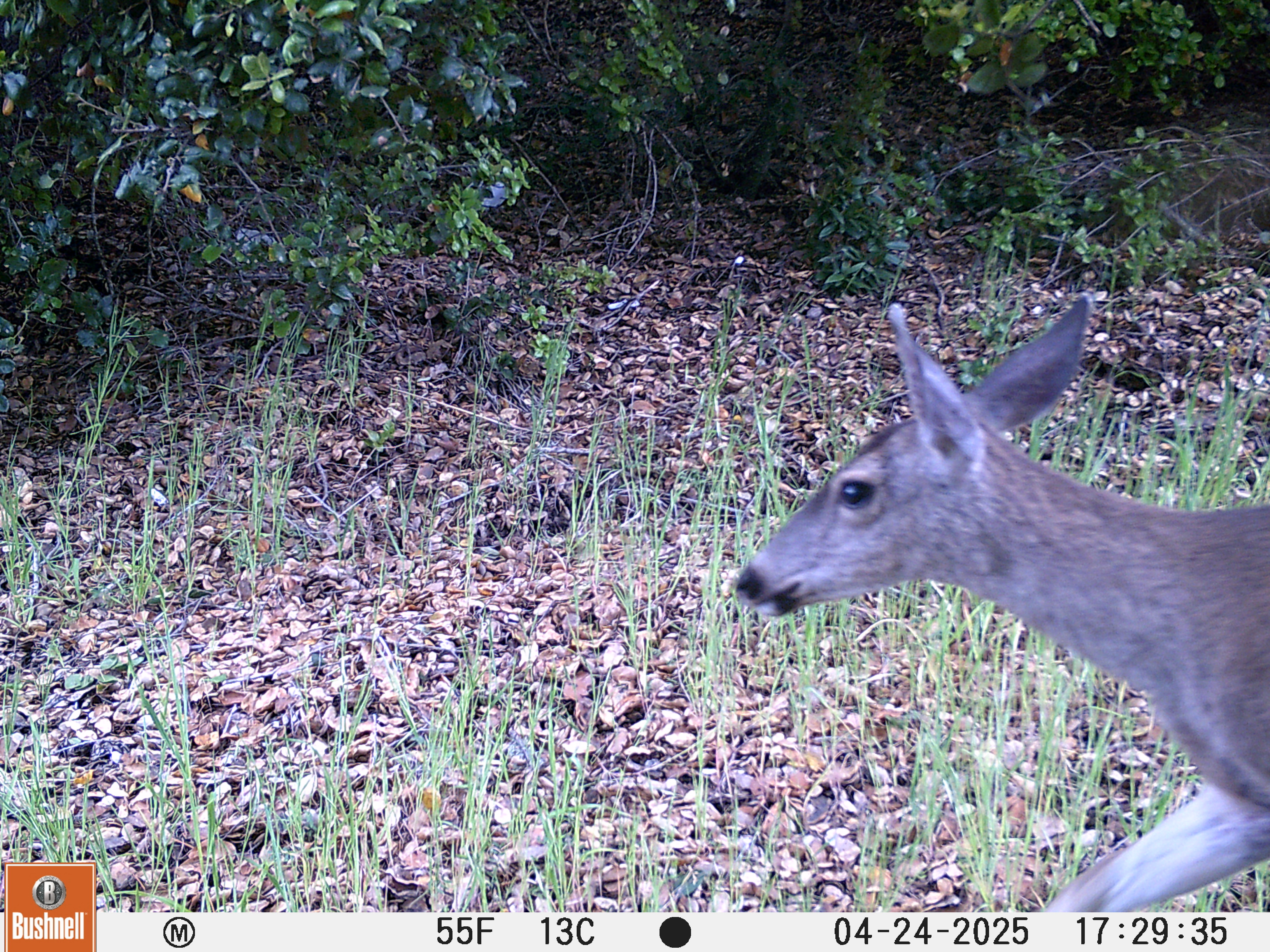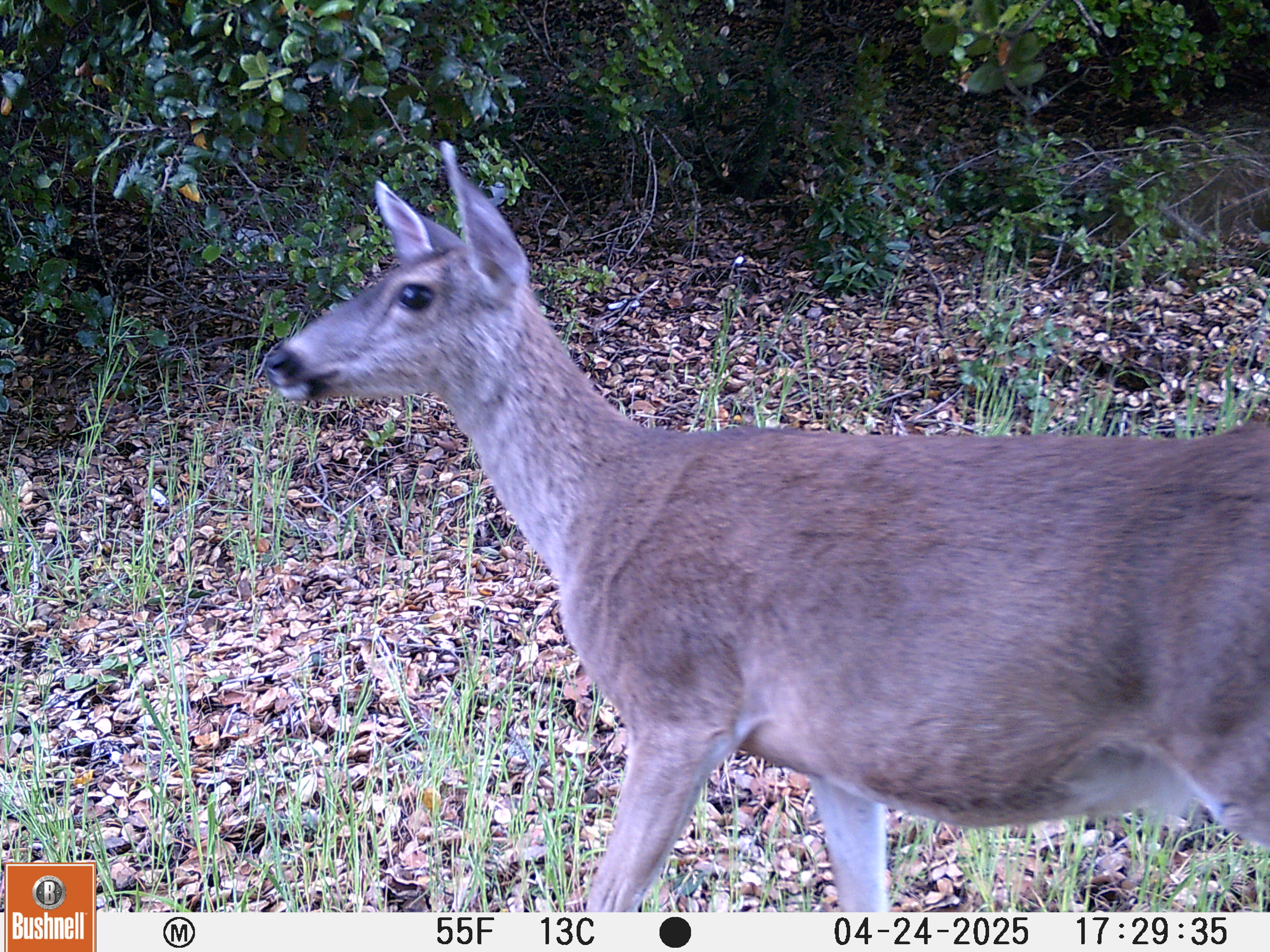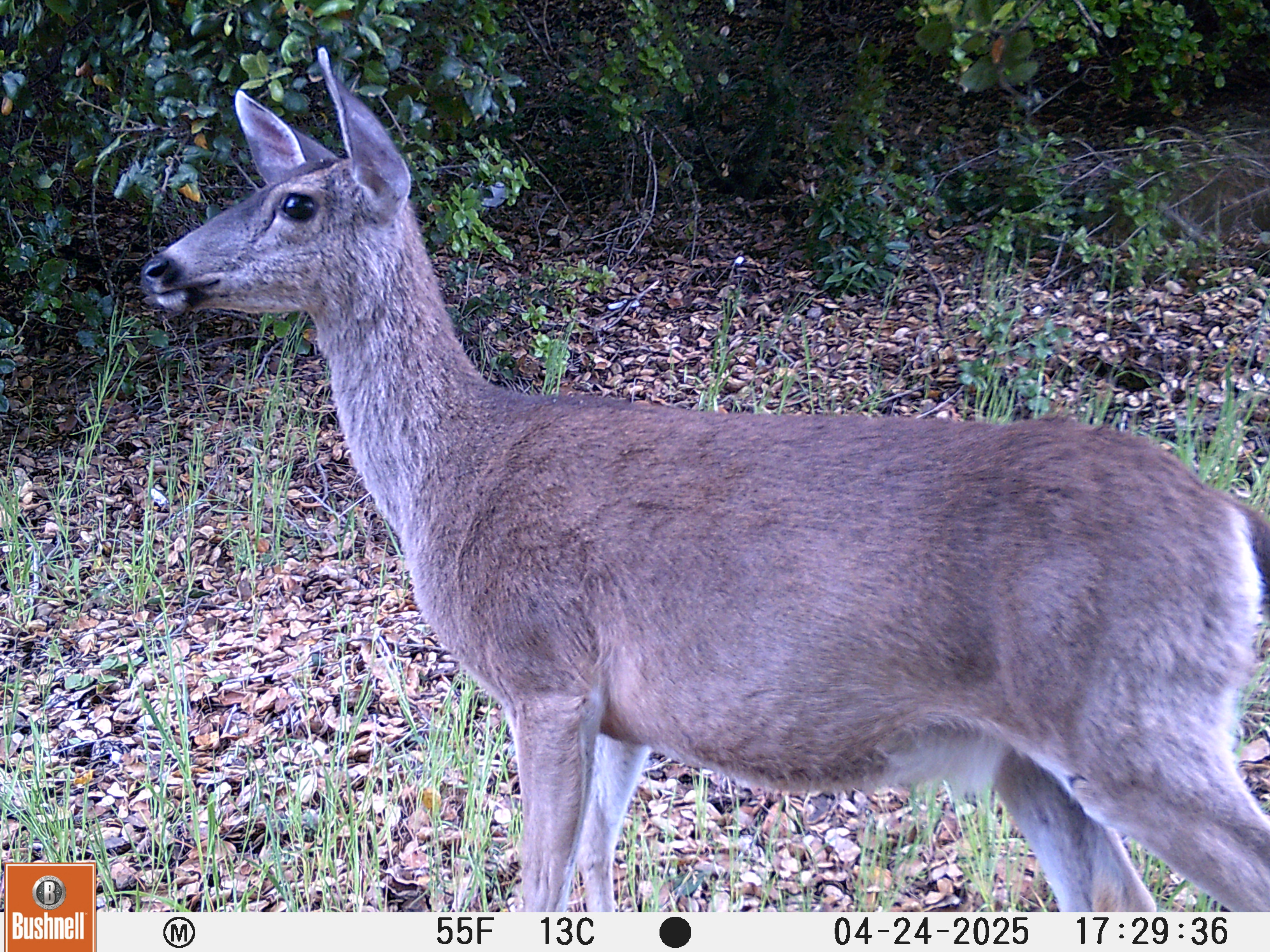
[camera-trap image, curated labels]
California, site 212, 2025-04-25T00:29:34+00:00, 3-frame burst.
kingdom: Animalia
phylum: Chordata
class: Mammalia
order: Artiodactyla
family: Cervidae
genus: Odocoileus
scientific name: Odocoileus hemionus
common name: mule deer